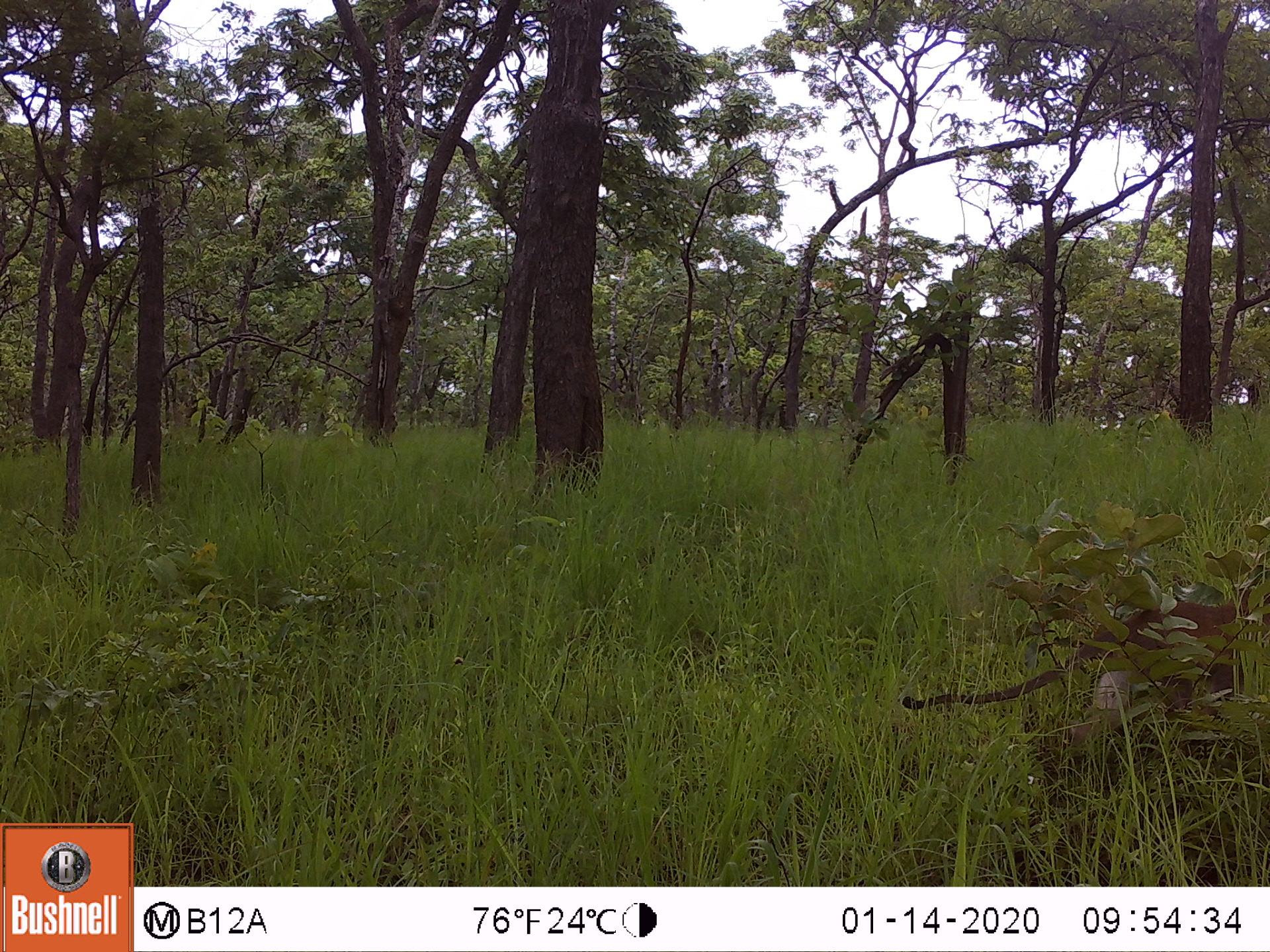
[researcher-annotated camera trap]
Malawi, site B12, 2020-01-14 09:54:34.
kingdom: Animalia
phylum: Chordata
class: Mammalia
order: Primates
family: Cercopithecidae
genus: Chlorocebus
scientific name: Chlorocebus pygerythrus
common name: vervet monkey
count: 1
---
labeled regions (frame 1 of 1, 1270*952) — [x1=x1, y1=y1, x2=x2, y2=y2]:
vervet monkey: [x1=894, y1=564, x2=1265, y2=724]